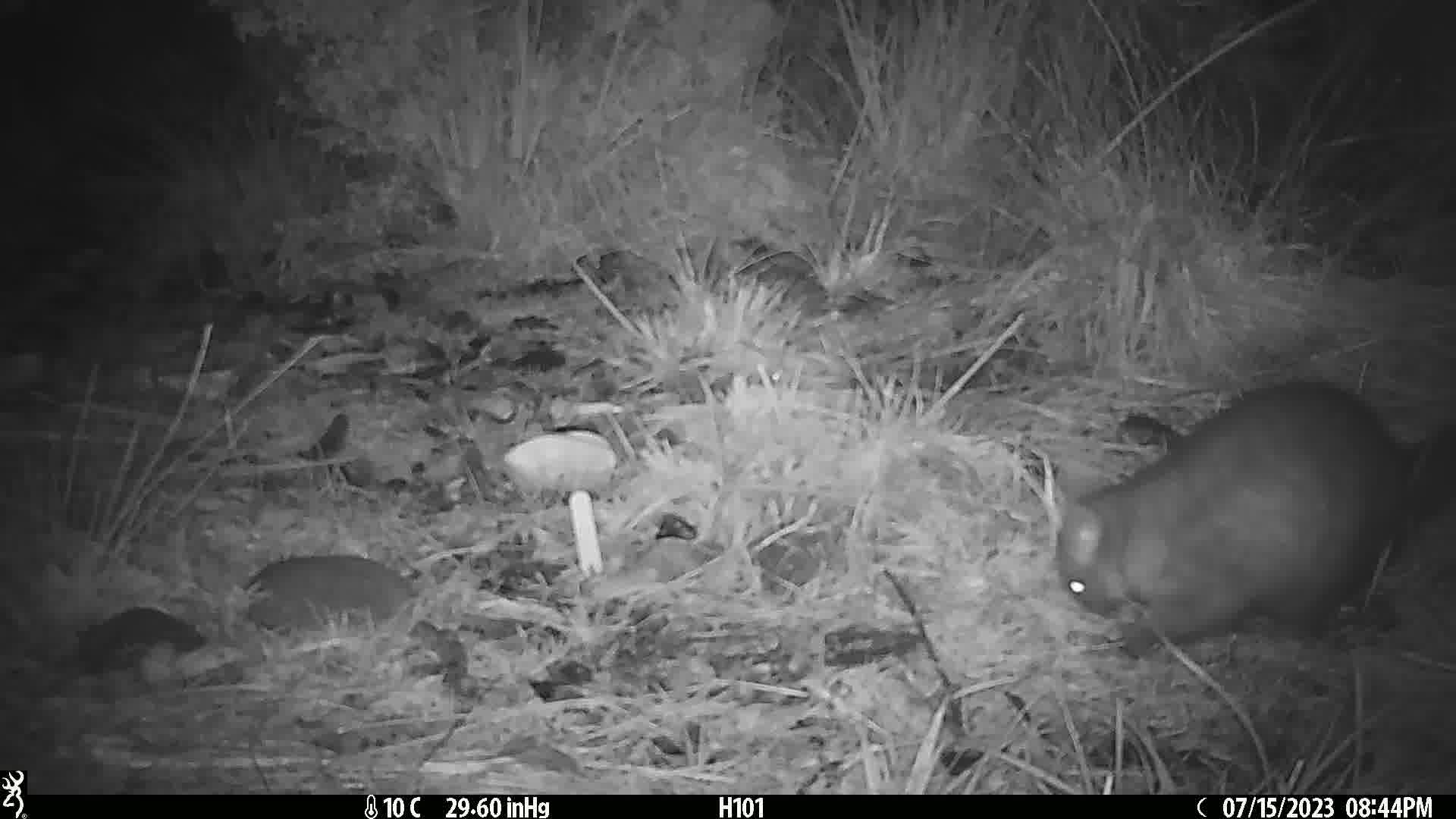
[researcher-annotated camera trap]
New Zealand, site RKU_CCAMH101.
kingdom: Animalia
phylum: Chordata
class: Mammalia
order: Diprotodontia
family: Phalangeridae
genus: Trichosurus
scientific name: Trichosurus vulpecula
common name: common brushtail possum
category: possum